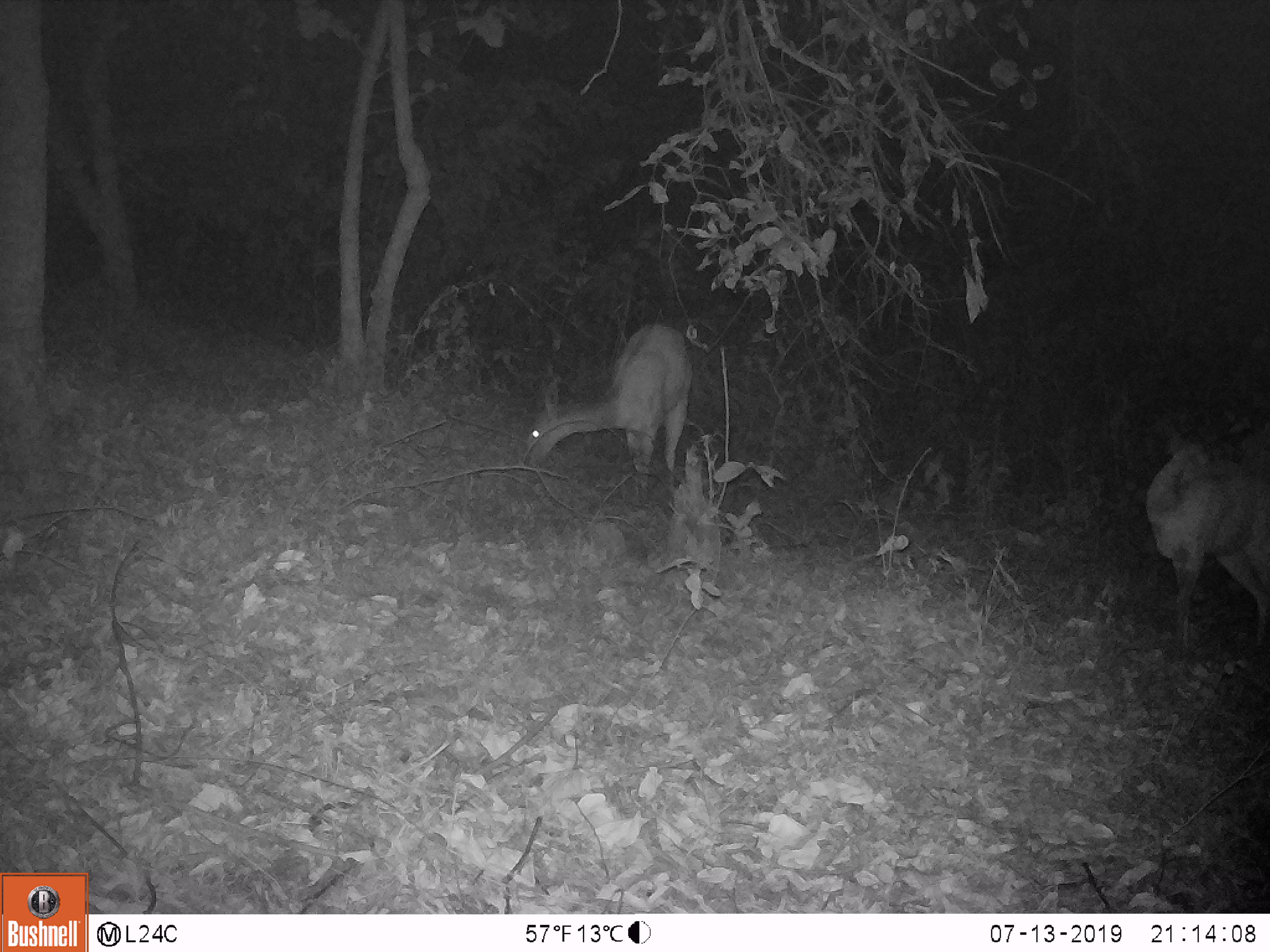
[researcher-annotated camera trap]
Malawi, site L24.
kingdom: Animalia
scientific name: Animalia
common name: other animal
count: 2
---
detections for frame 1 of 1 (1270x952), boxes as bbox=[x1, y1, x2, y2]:
other animal: bbox=[515, 320, 695, 505]; bbox=[1137, 422, 1267, 659]